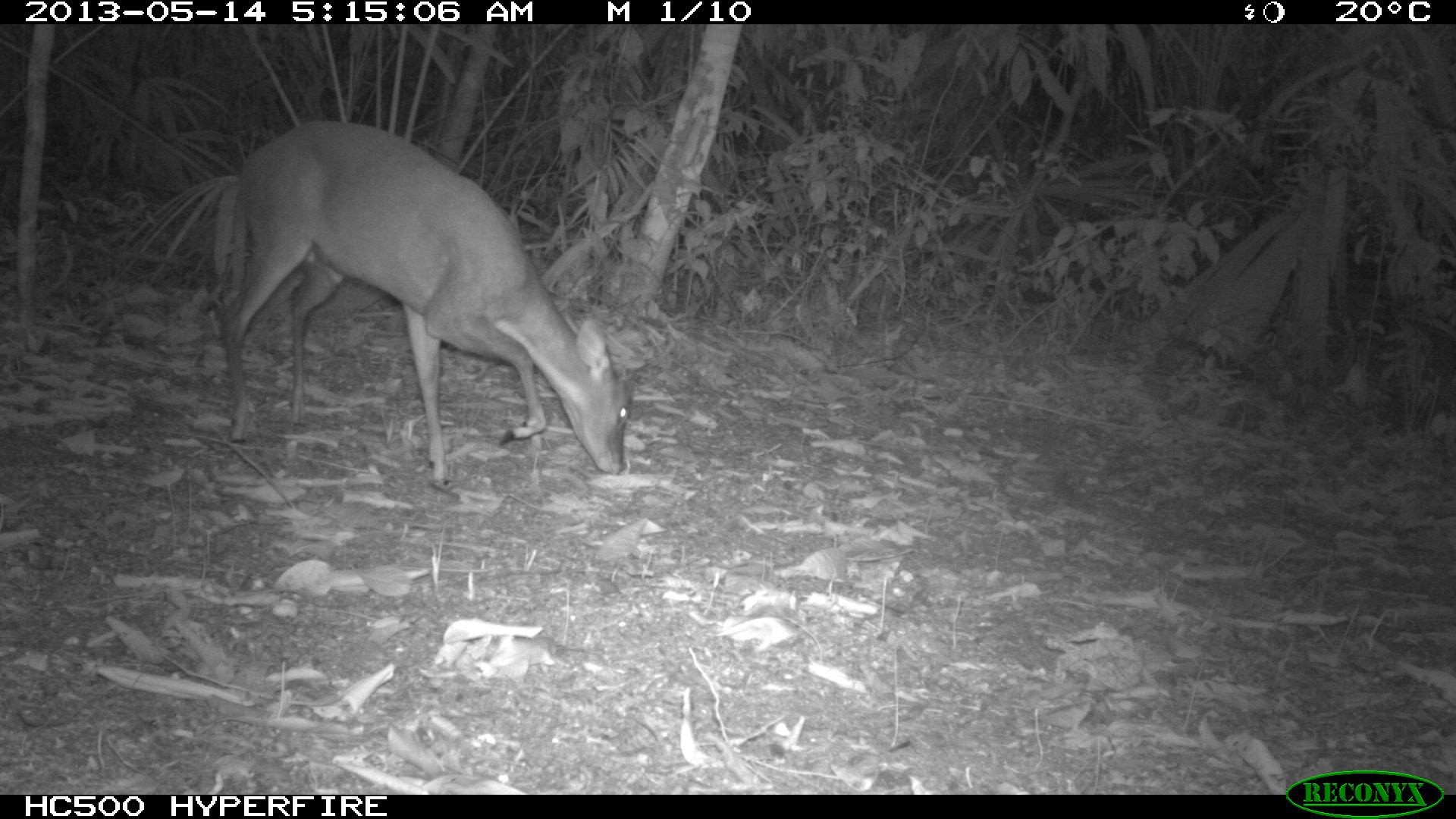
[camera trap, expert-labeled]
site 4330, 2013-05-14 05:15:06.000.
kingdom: Animalia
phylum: Chordata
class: Mammalia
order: Artiodactyla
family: Cervidae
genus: Mazama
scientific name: Mazama temama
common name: central american red brocket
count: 1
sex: female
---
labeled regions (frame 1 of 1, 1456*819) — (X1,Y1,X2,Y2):
mazama temama: (220,116,627,490)